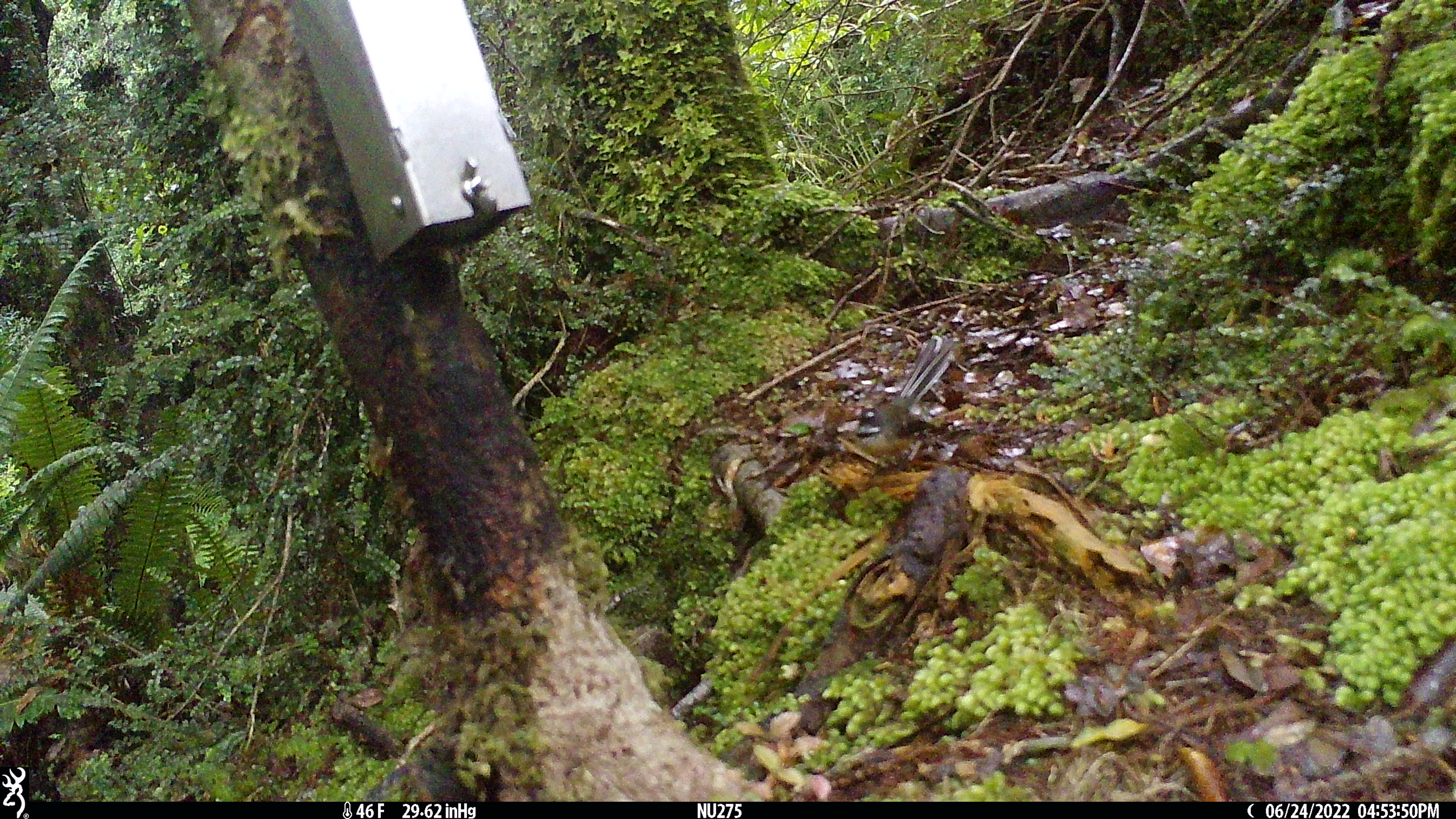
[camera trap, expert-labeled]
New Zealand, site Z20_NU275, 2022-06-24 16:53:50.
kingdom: Animalia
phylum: Chordata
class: Aves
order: Passeriformes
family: Rhipiduridae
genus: Rhipidura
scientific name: Rhipidura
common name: fantails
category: fantail